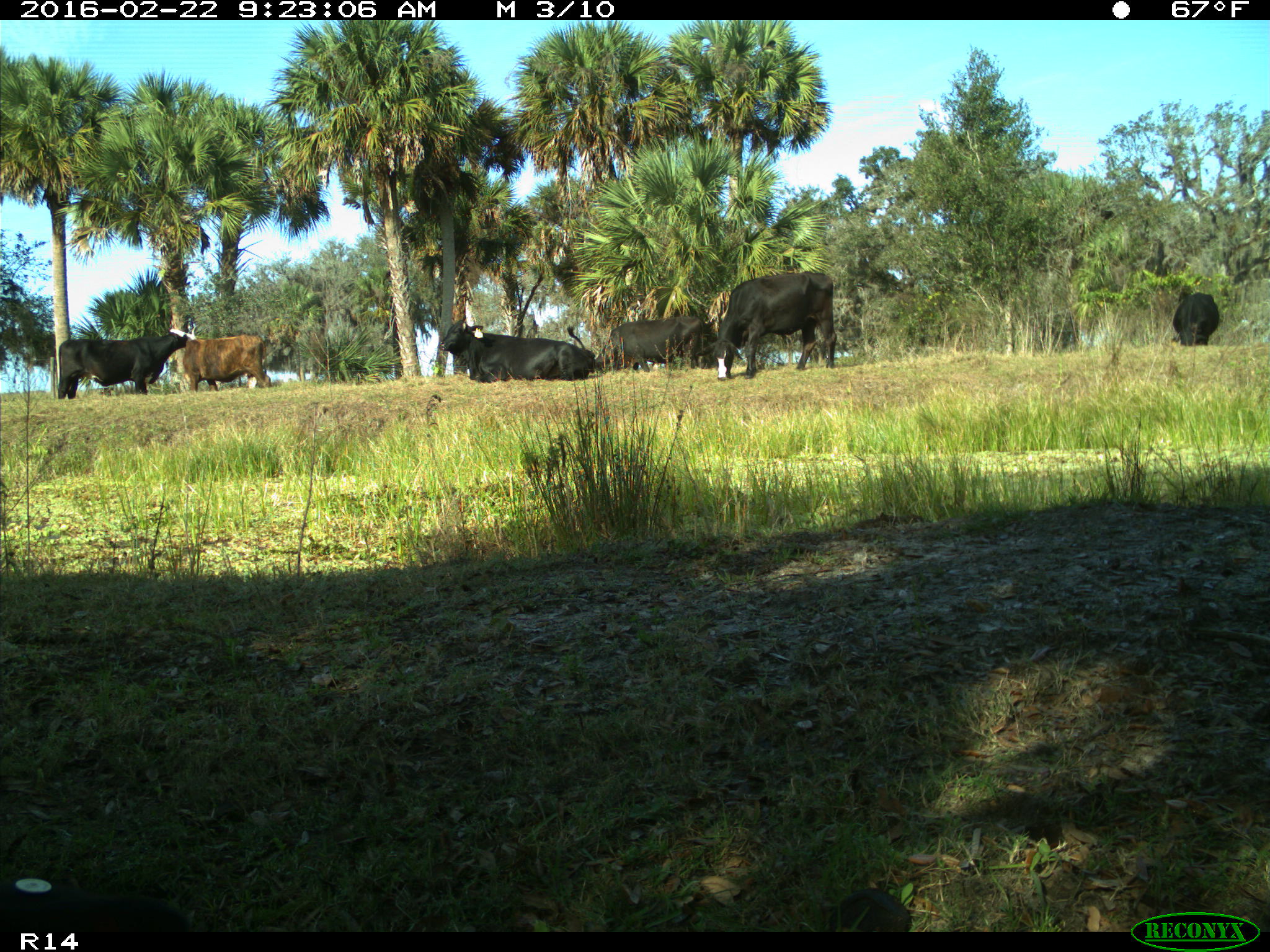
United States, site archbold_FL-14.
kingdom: Animalia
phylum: Chordata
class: Mammalia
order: Artiodactyla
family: Bovidae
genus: Bos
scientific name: Bos taurus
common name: domestic cow